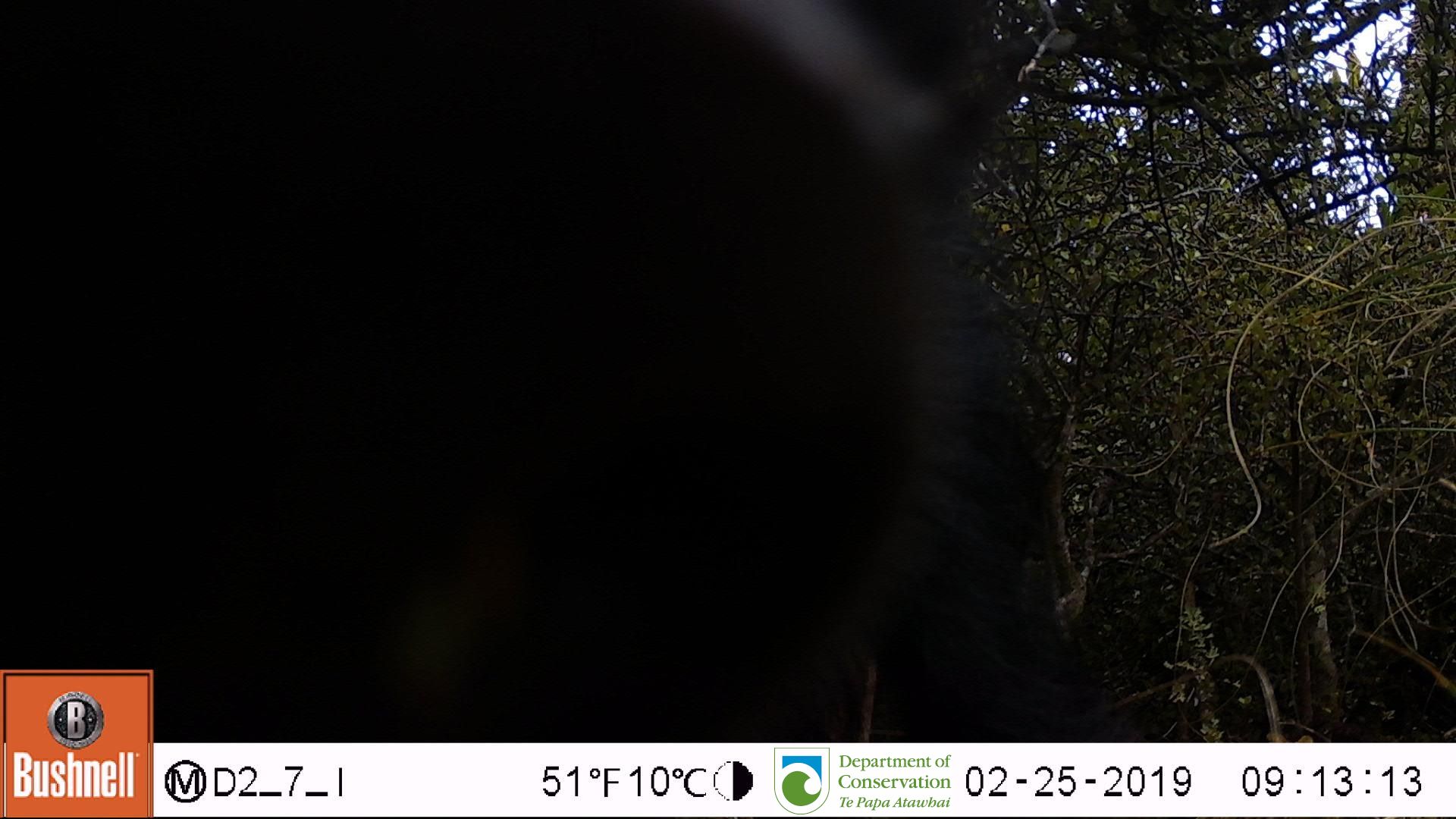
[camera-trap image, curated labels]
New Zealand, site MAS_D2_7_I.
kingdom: Animalia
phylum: Chordata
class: Mammalia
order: Artiodactyla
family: Suidae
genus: Sus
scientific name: Sus scrofa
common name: pig